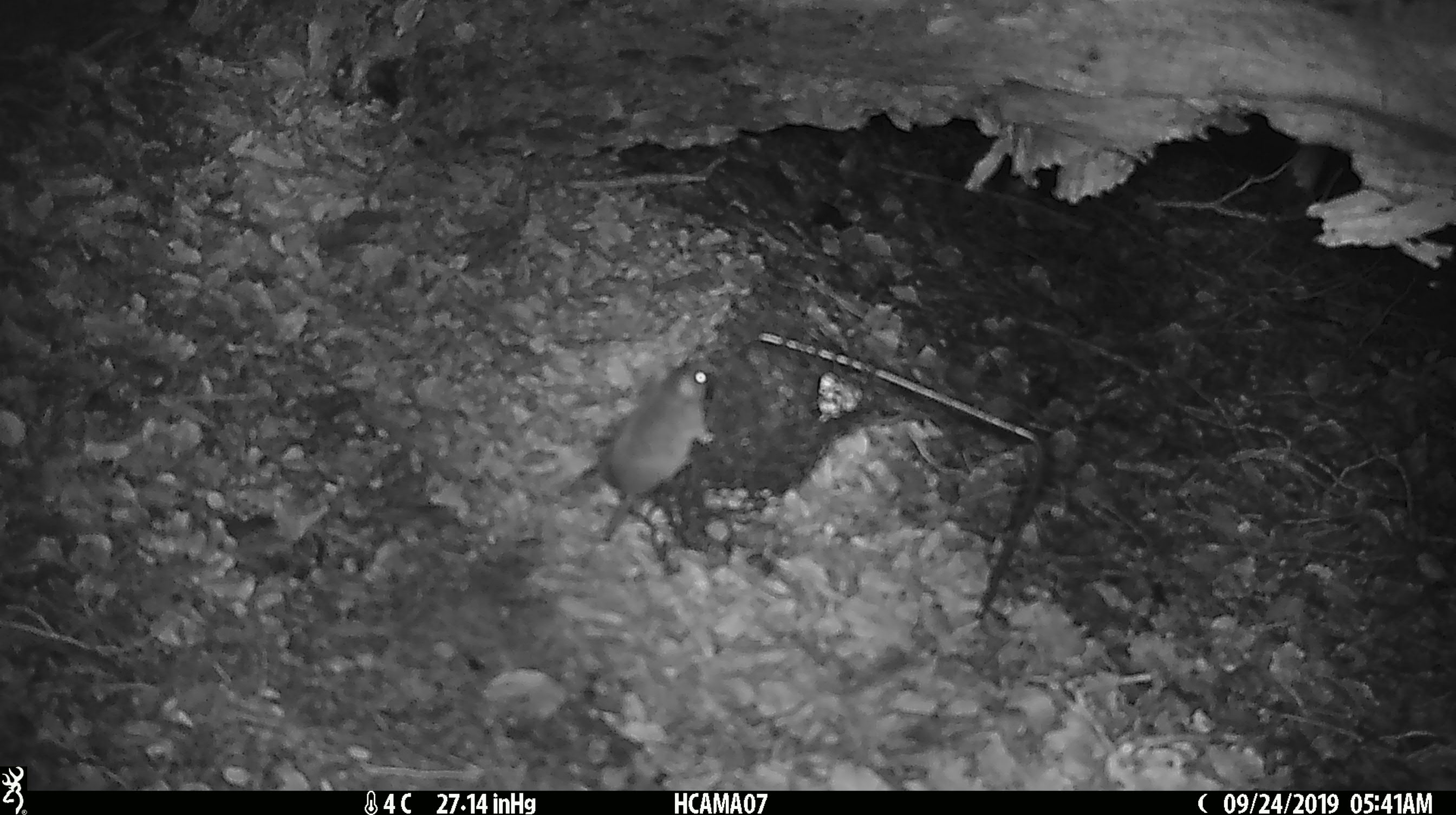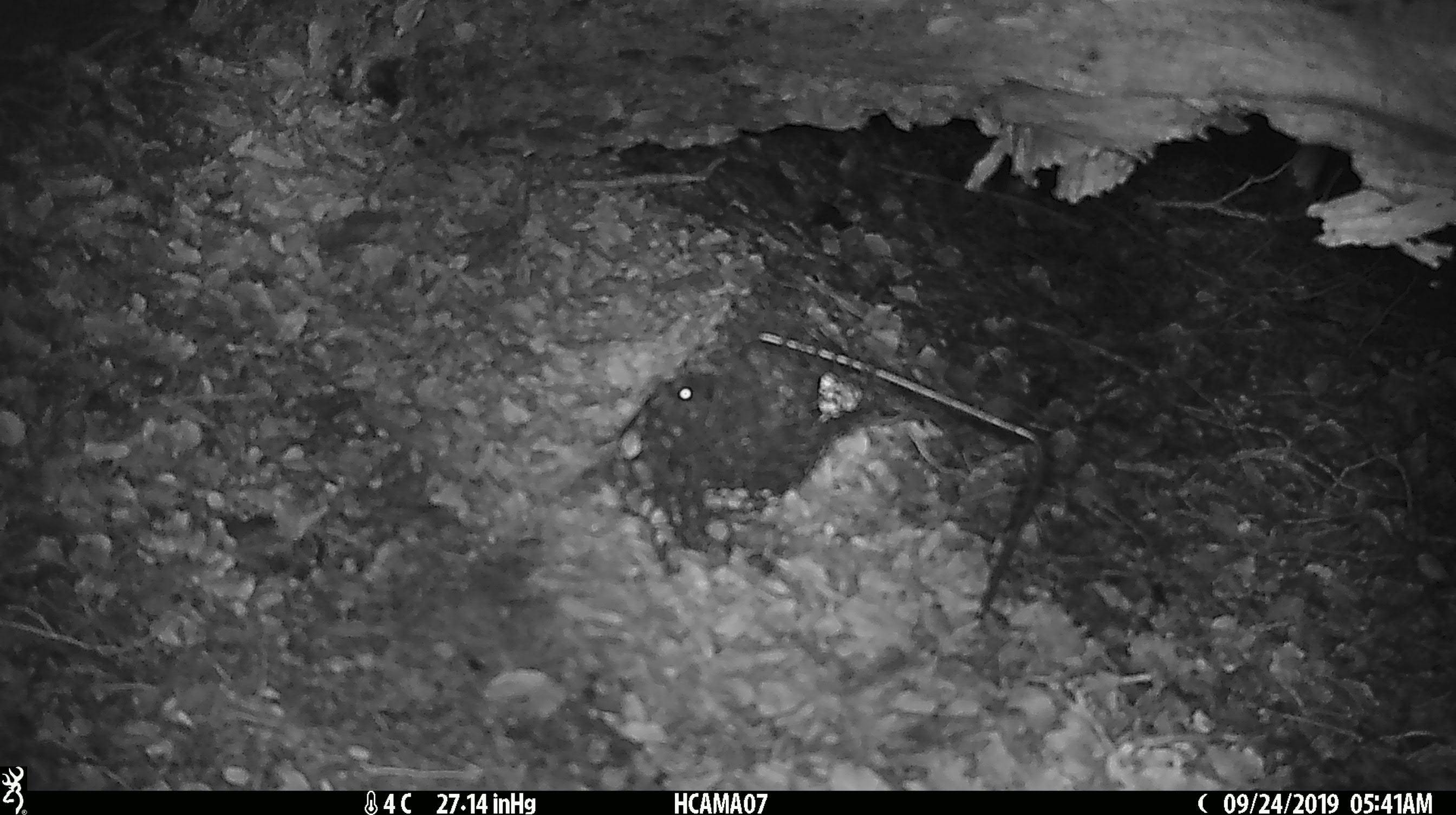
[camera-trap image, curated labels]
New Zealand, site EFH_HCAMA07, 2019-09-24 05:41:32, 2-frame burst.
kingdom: Animalia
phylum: Chordata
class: Mammalia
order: Rodentia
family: Muridae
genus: Mus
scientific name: Mus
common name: mouse